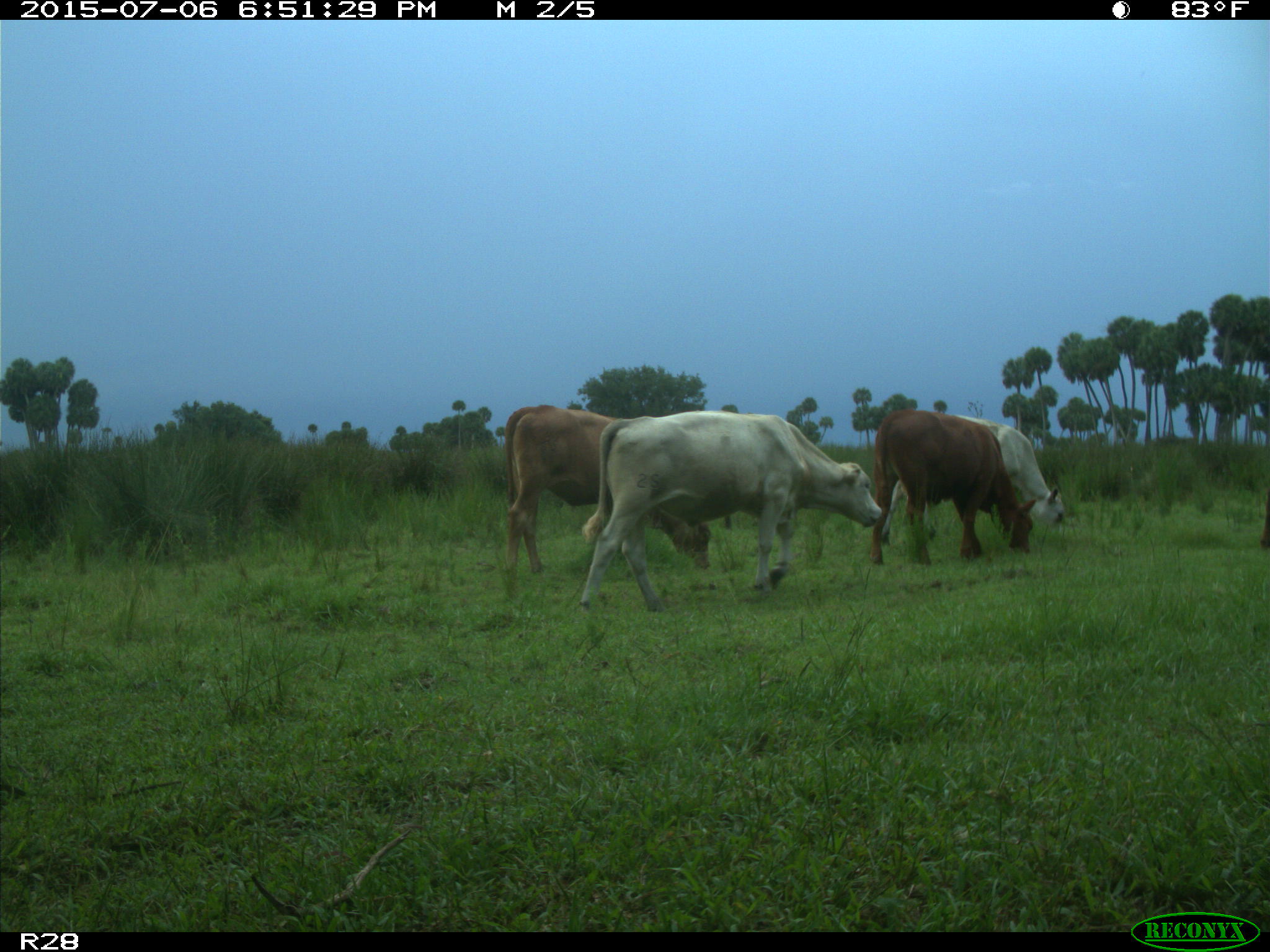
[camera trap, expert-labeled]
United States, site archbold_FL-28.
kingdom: Animalia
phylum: Chordata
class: Mammalia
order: Artiodactyla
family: Bovidae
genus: Bos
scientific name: Bos taurus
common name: domestic cow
Bos taurus (domestic cow).